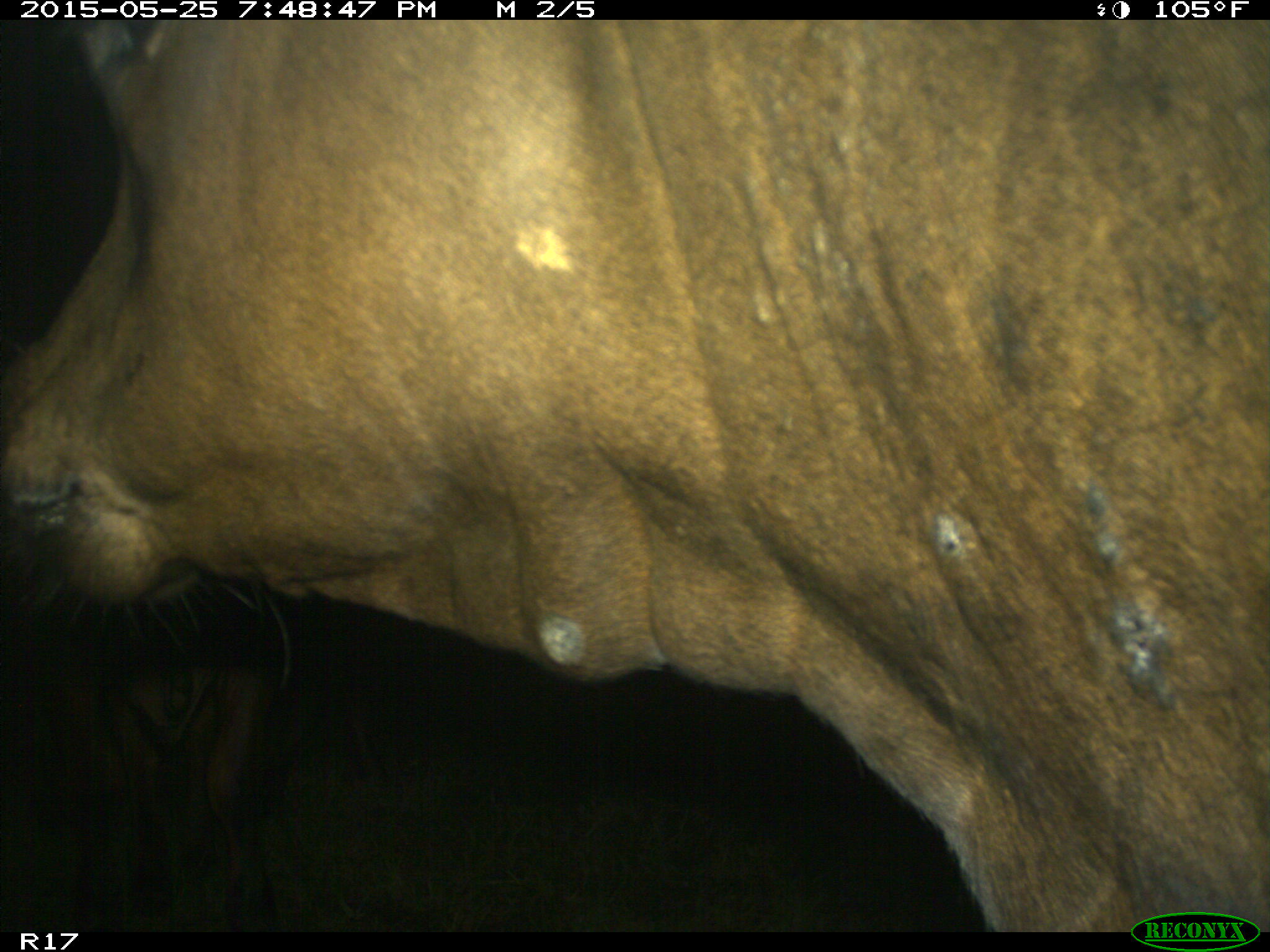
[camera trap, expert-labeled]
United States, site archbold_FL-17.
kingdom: Animalia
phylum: Chordata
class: Mammalia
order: Artiodactyla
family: Bovidae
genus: Bos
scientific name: Bos taurus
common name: domestic cow